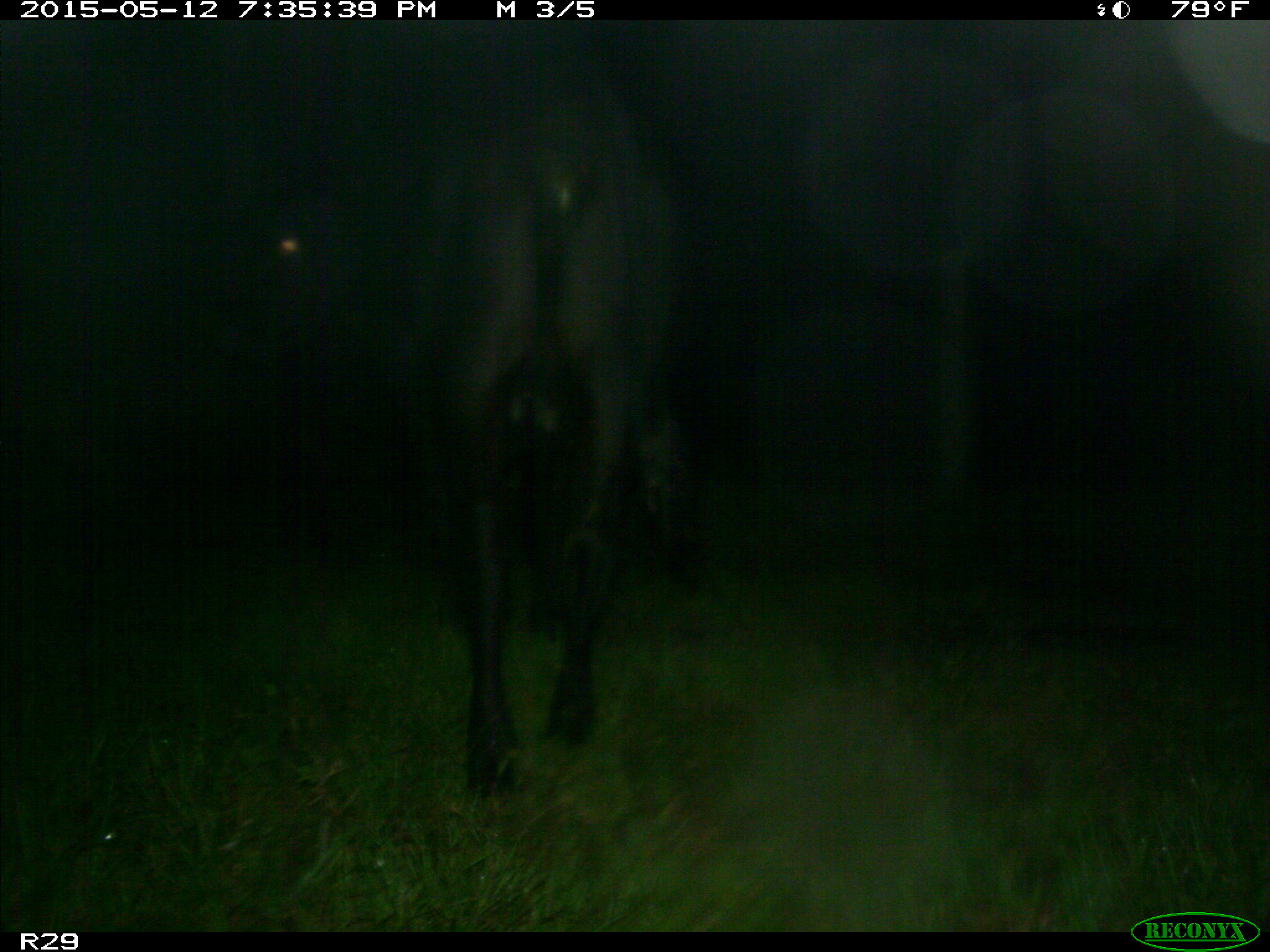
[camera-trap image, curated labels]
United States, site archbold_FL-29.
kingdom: Animalia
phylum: Chordata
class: Mammalia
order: Artiodactyla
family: Bovidae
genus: Bos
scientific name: Bos taurus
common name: domestic cow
Bos taurus (domestic cow).